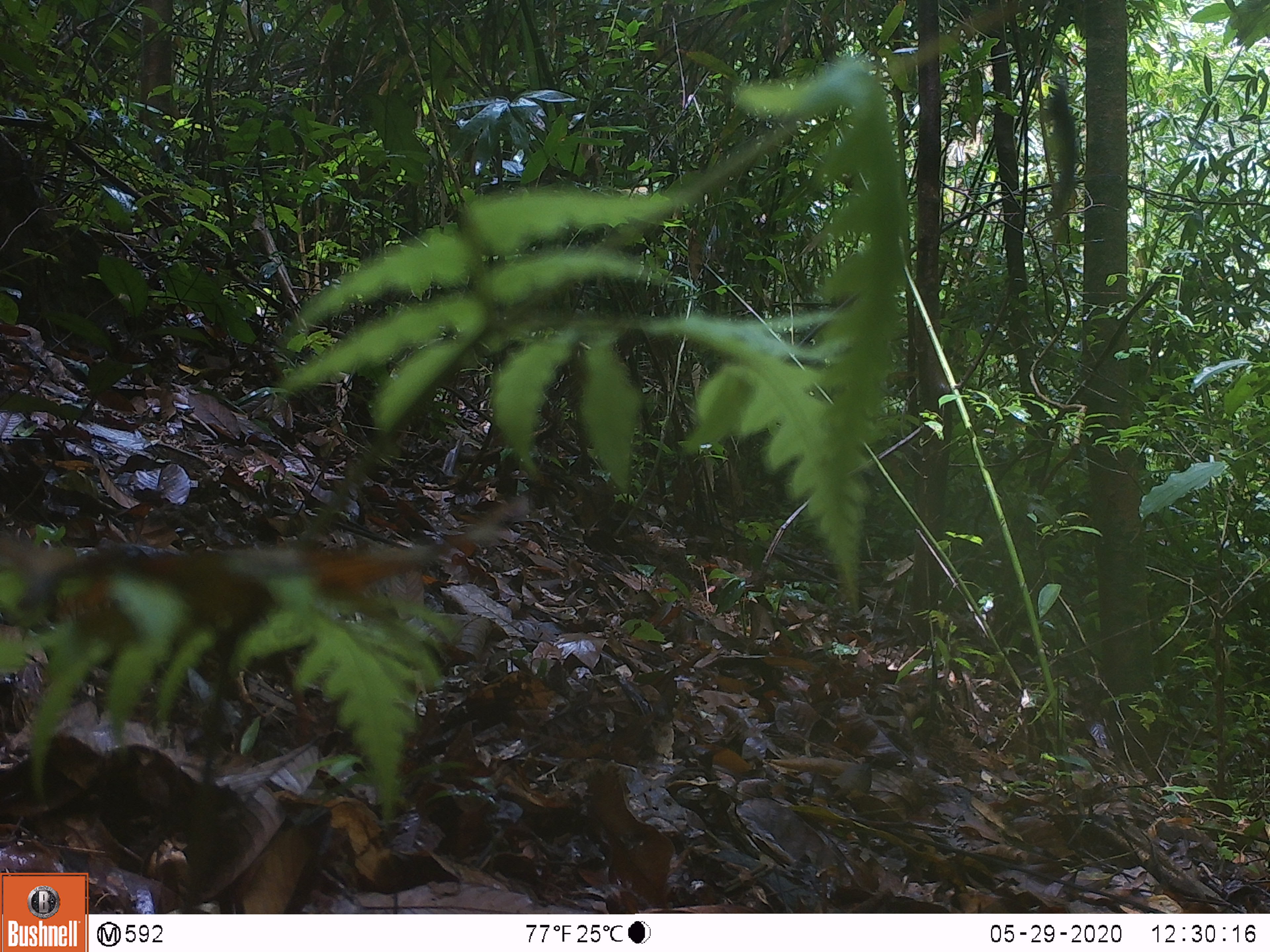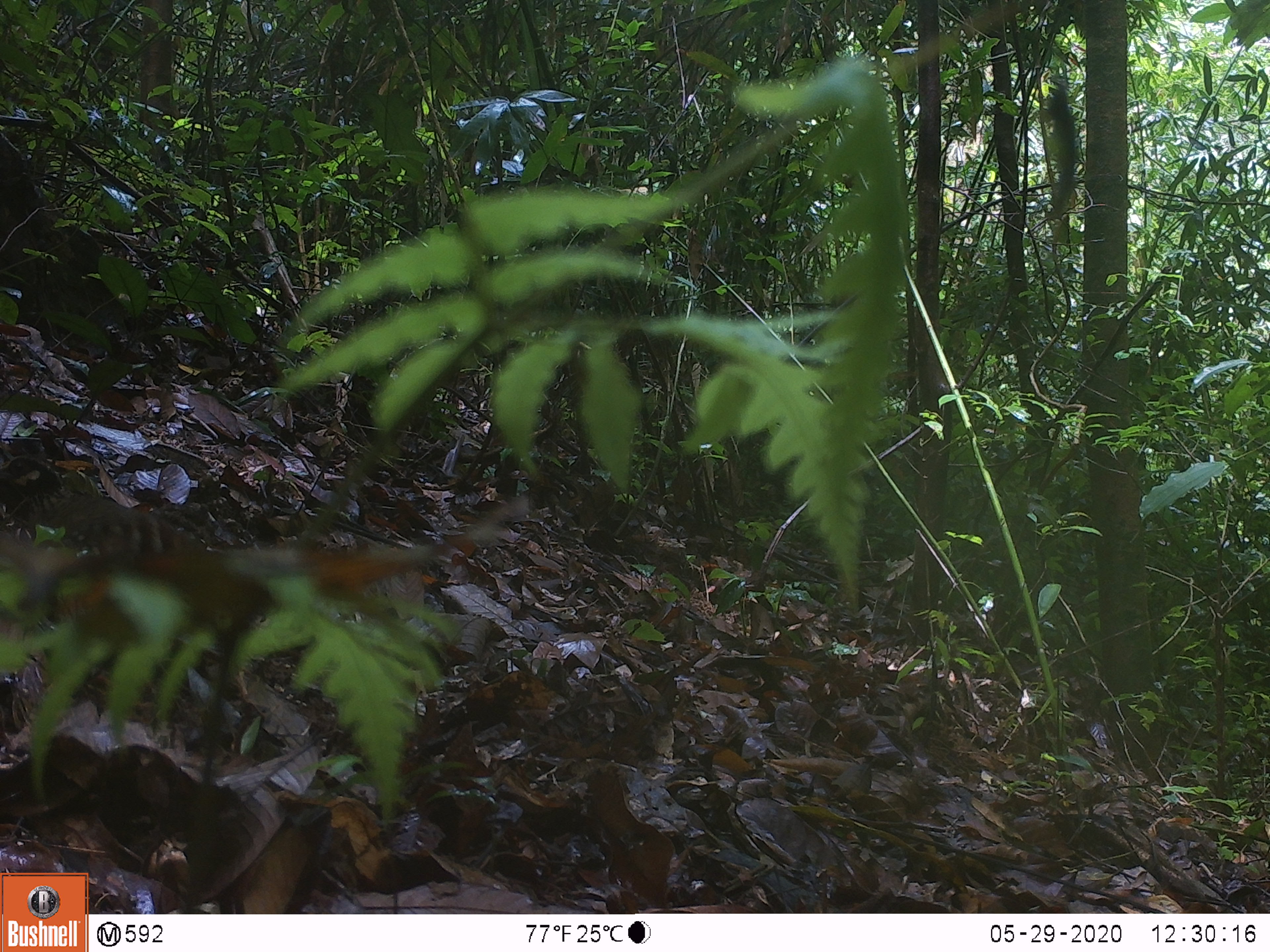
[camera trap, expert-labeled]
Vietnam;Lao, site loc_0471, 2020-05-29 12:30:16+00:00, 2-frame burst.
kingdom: Animalia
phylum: Chordata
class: Aves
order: Galliformes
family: Phasianidae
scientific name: Phasianidae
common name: partridge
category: unidentified partridge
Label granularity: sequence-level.